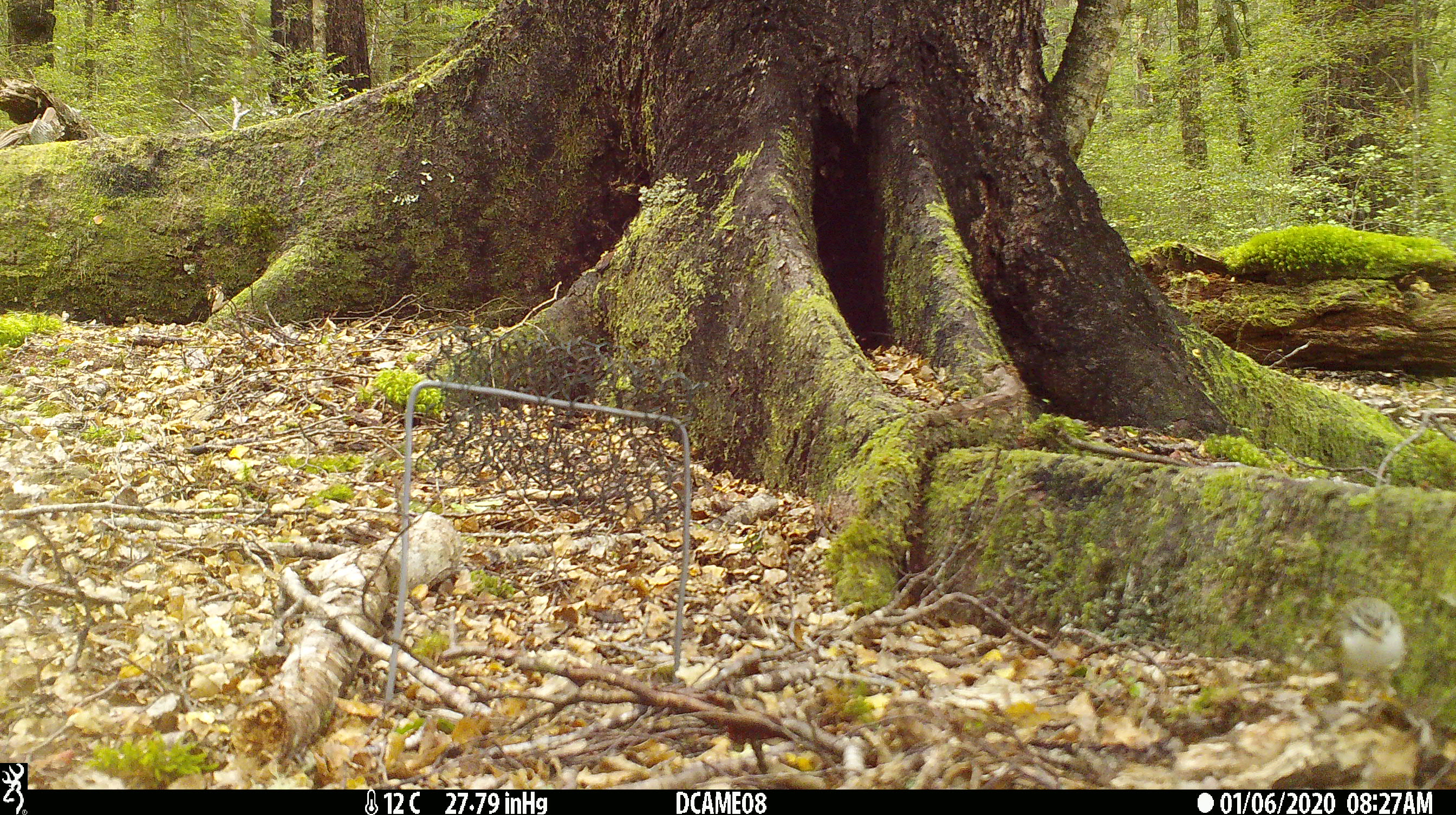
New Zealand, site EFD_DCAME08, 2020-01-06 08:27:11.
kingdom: Animalia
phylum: Chordata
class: Aves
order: Passeriformes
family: Acanthisittidae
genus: Acanthisitta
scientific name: Acanthisitta chloris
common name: rifleman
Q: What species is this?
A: Rifleman (Acanthisitta chloris).